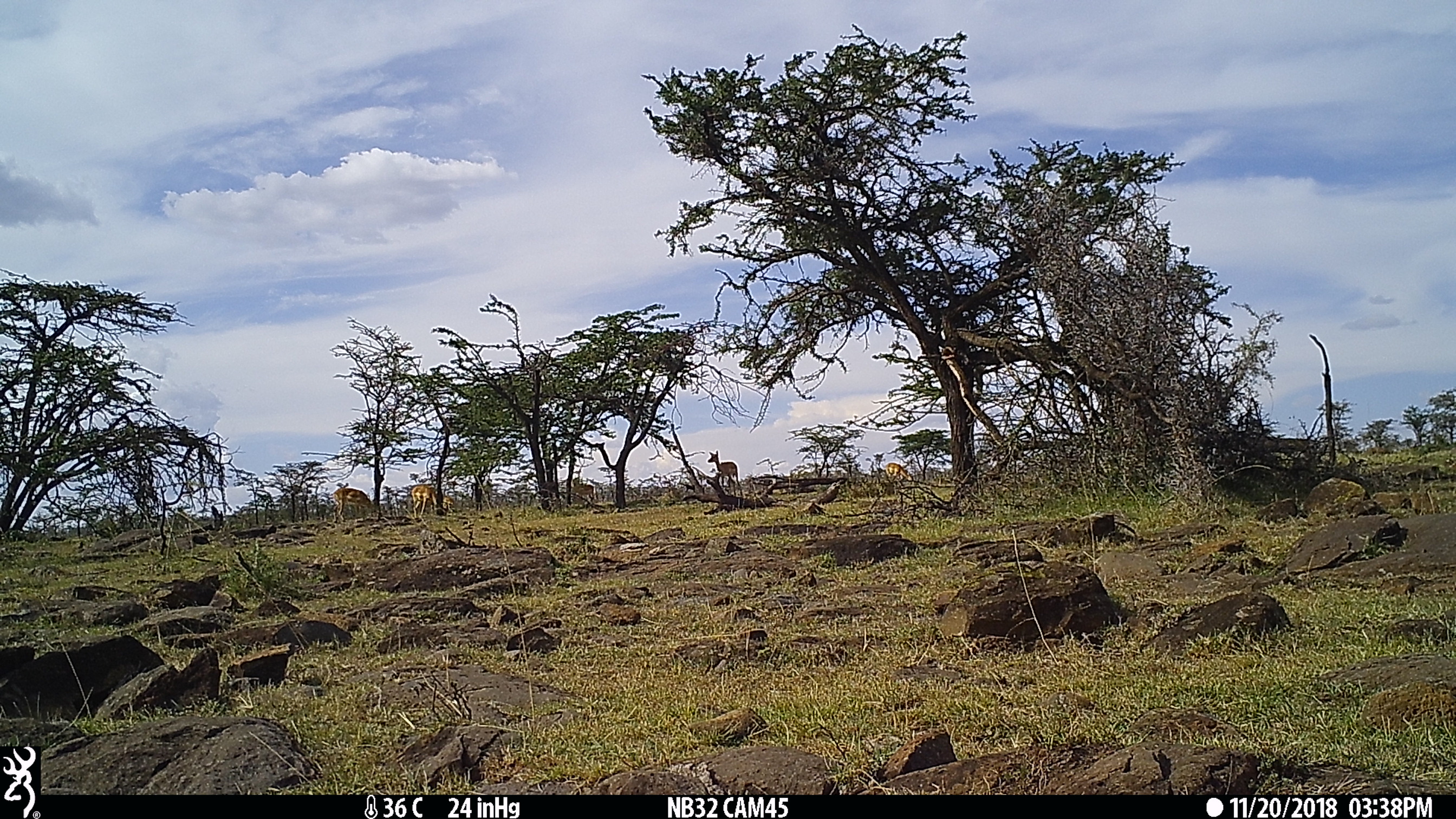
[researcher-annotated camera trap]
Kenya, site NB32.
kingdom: Animalia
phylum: Chordata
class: Mammalia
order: Artiodactyla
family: Bovidae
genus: Aepyceros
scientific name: Aepyceros melampus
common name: impala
Impala (Aepyceros melampus).